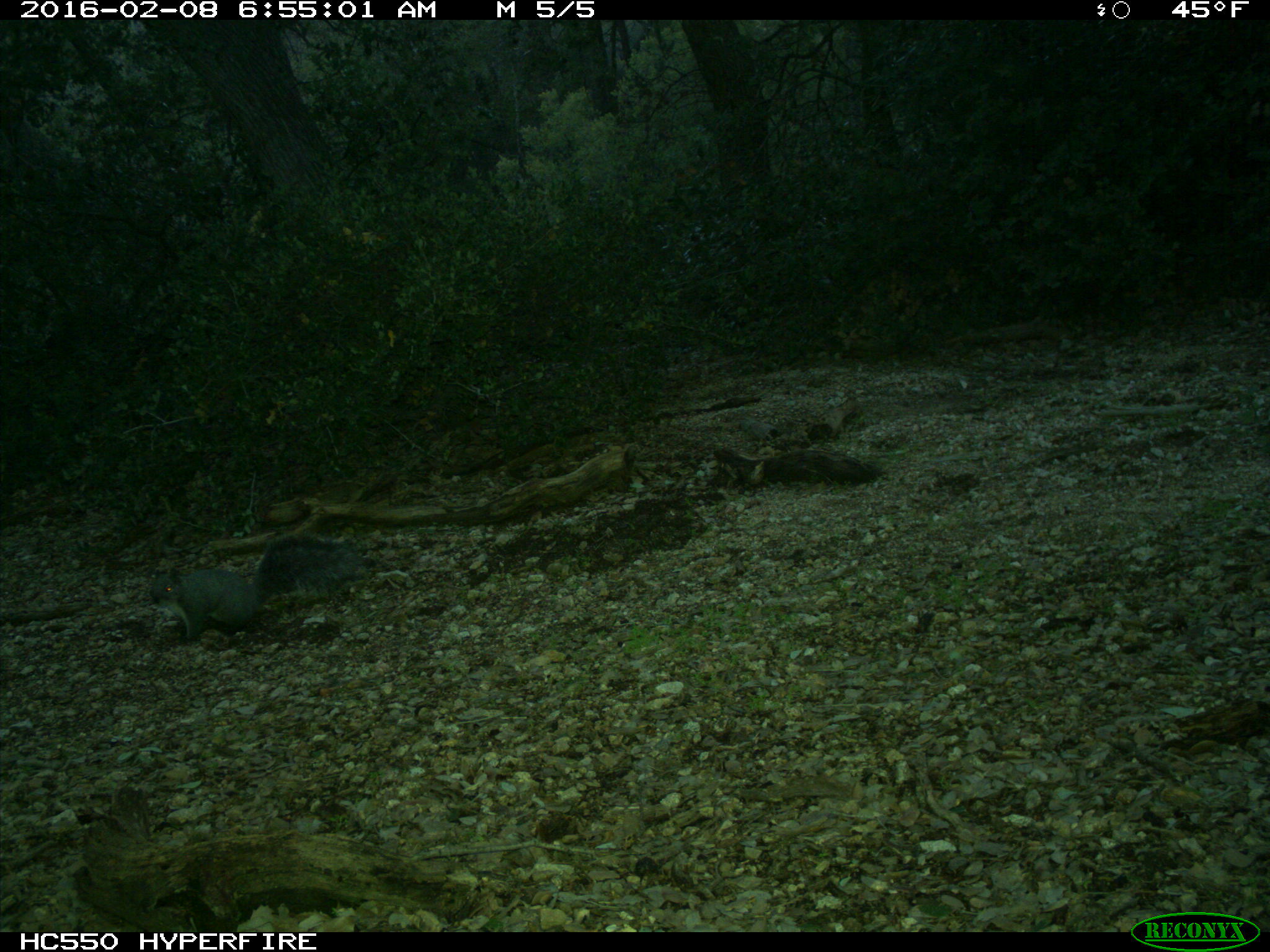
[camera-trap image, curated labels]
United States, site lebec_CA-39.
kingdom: Animalia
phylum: Chordata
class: Mammalia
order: Rodentia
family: Sciuridae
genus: Sciurus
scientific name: Sciurus carolinensis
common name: eastern gray squirrel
Sciurus carolinensis (eastern gray squirrel).